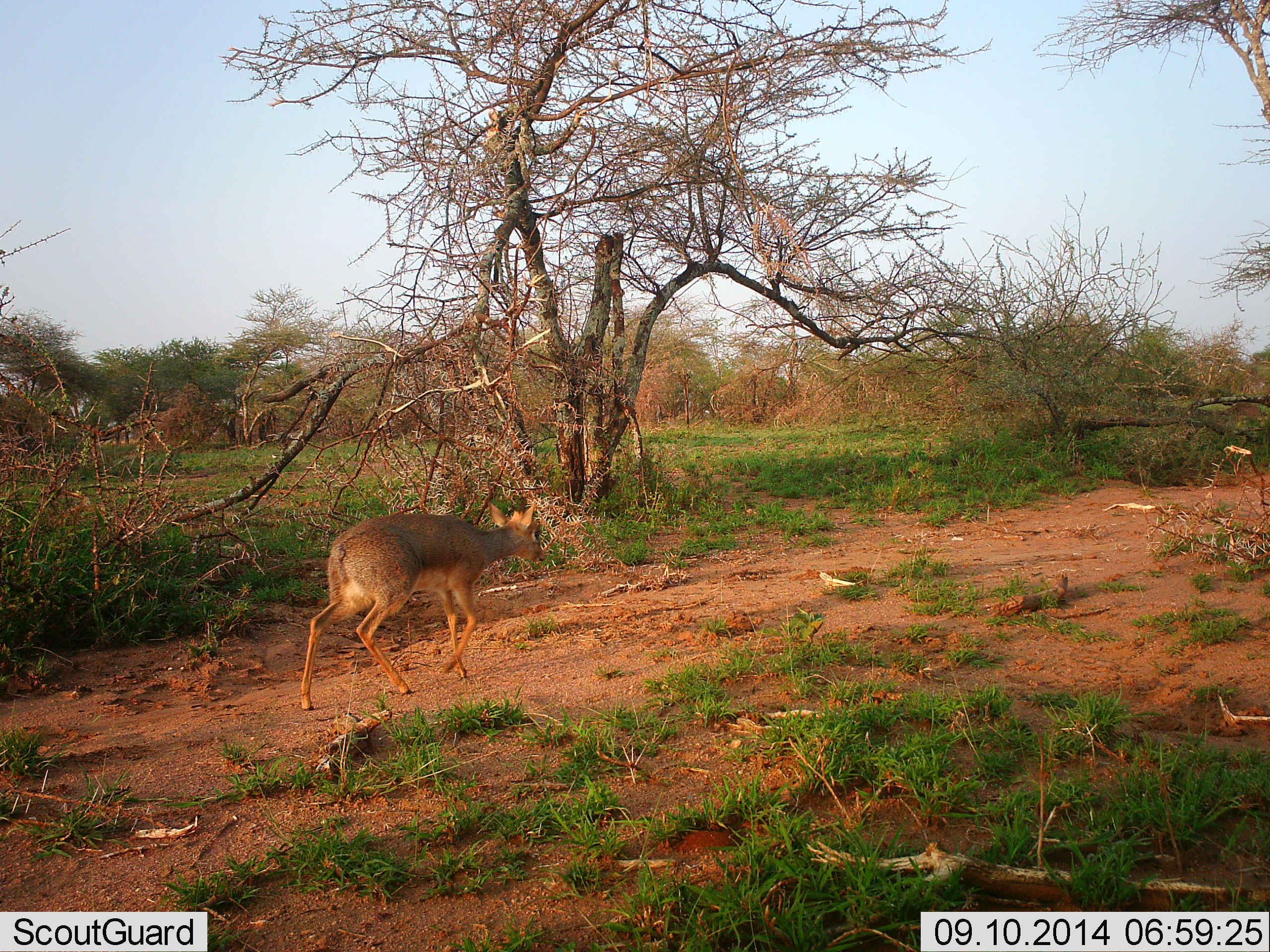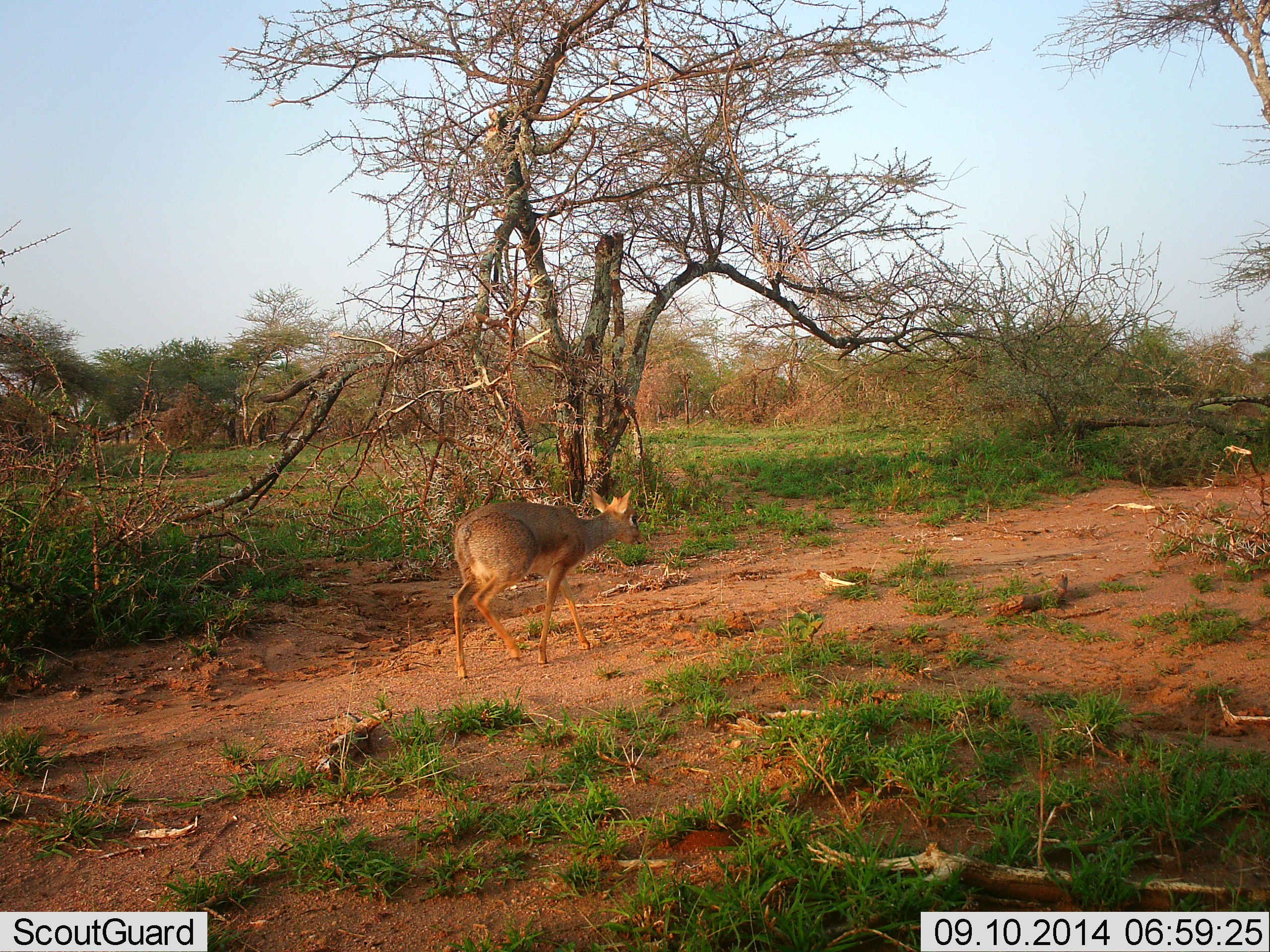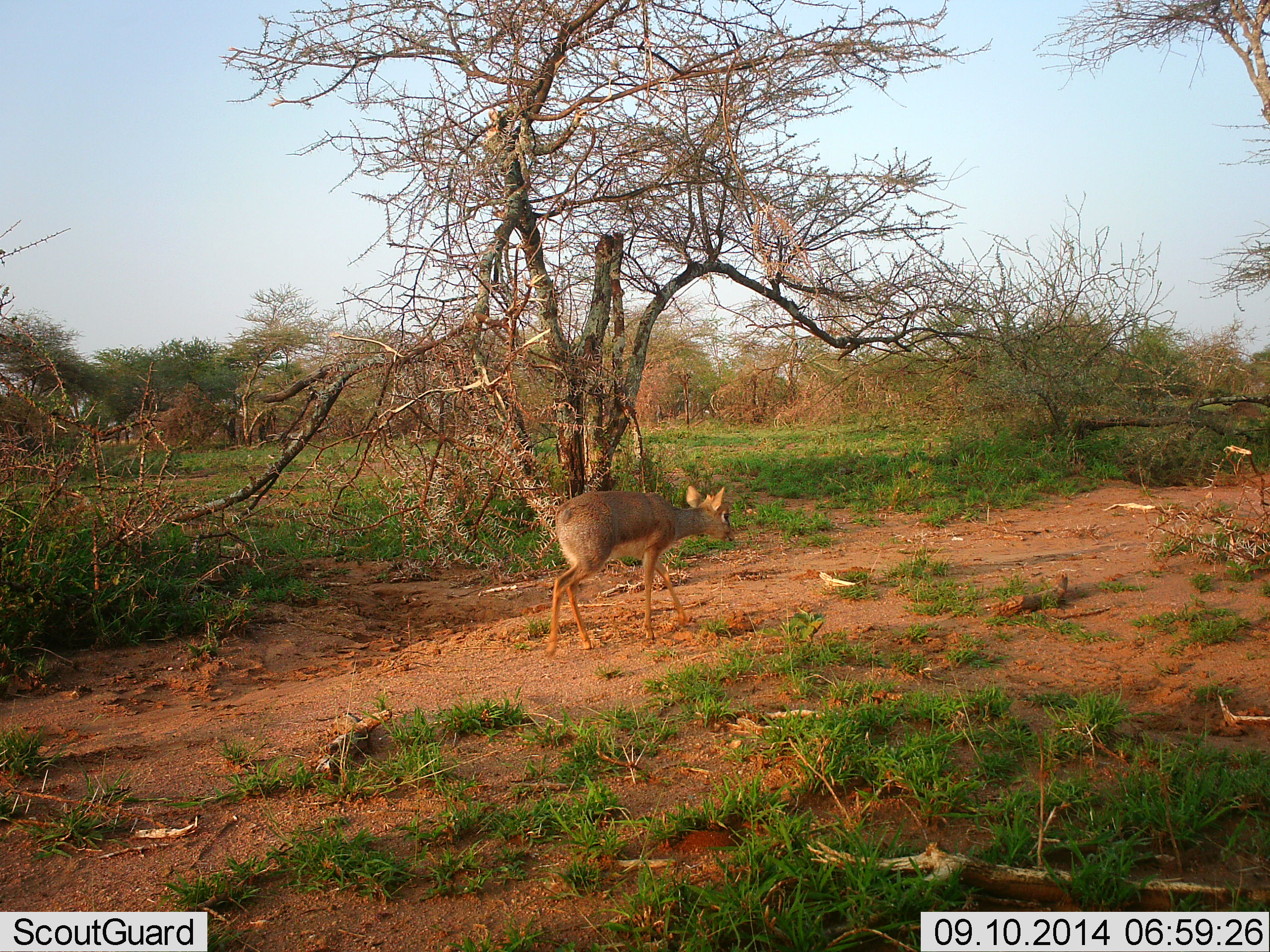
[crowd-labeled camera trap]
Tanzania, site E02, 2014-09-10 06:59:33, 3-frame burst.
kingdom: Animalia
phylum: Chordata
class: Mammalia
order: Artiodactyla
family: Bovidae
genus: Madoqua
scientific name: Madoqua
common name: dikdik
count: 1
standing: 0%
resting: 0%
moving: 100%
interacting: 0%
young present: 0%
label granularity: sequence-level